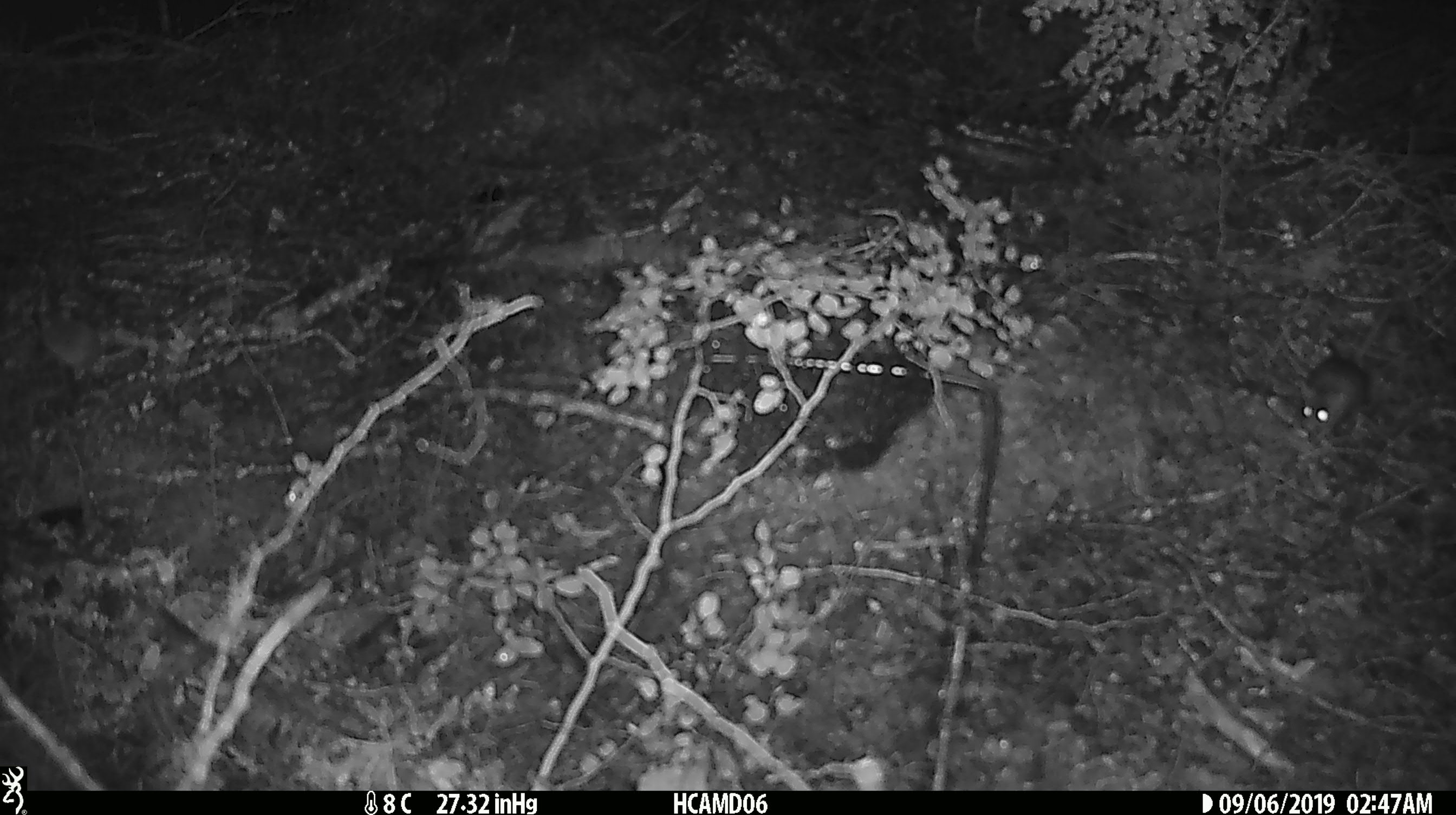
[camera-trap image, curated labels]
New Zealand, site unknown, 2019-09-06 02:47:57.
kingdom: Animalia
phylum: Chordata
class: Mammalia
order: Rodentia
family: Muridae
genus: Mus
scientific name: Mus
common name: mouse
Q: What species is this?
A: Mouse (Mus).